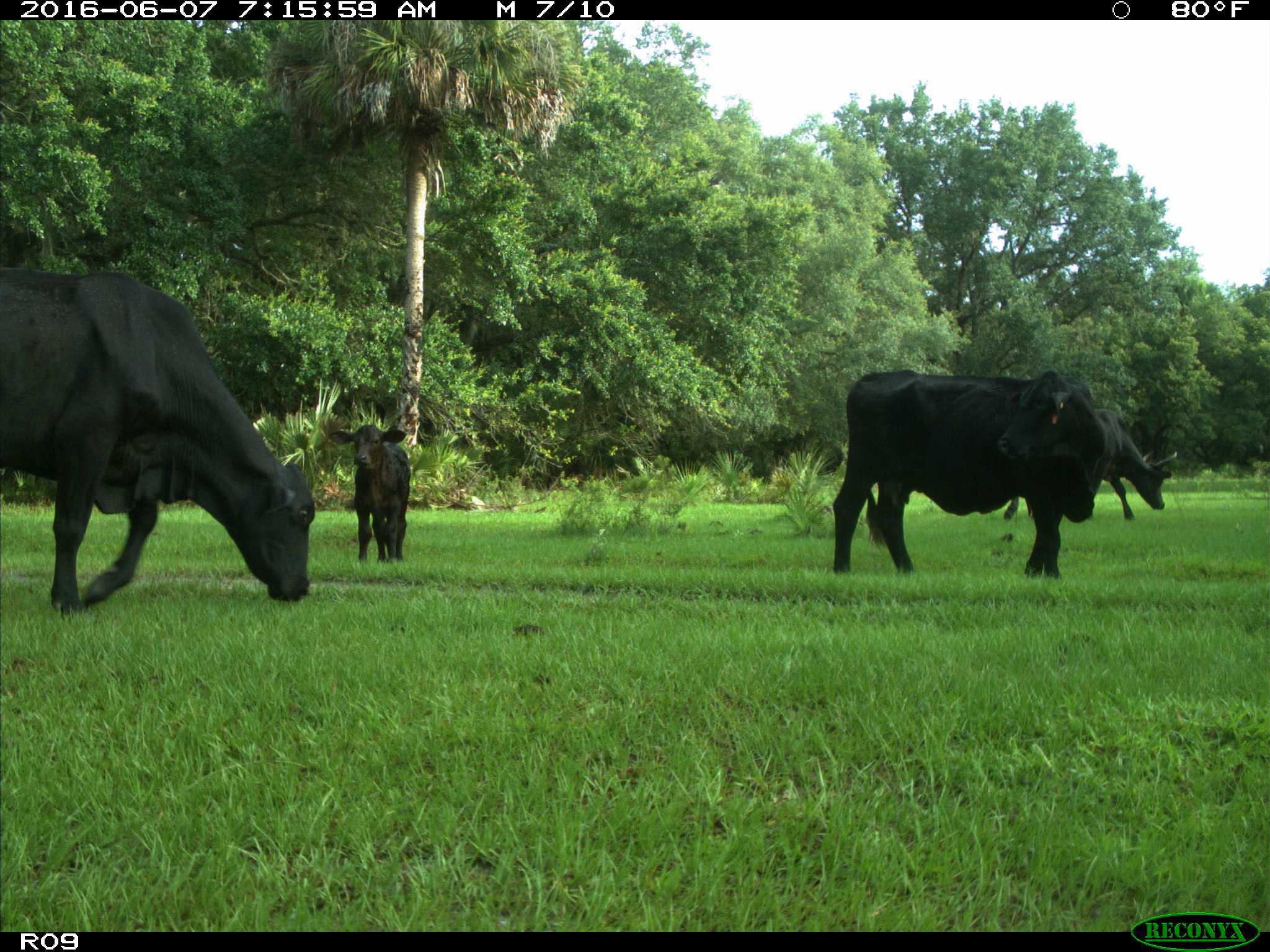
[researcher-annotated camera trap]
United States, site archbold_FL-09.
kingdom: Animalia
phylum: Chordata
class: Mammalia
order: Artiodactyla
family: Bovidae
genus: Bos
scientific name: Bos taurus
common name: domestic cow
Bos taurus (domestic cow).